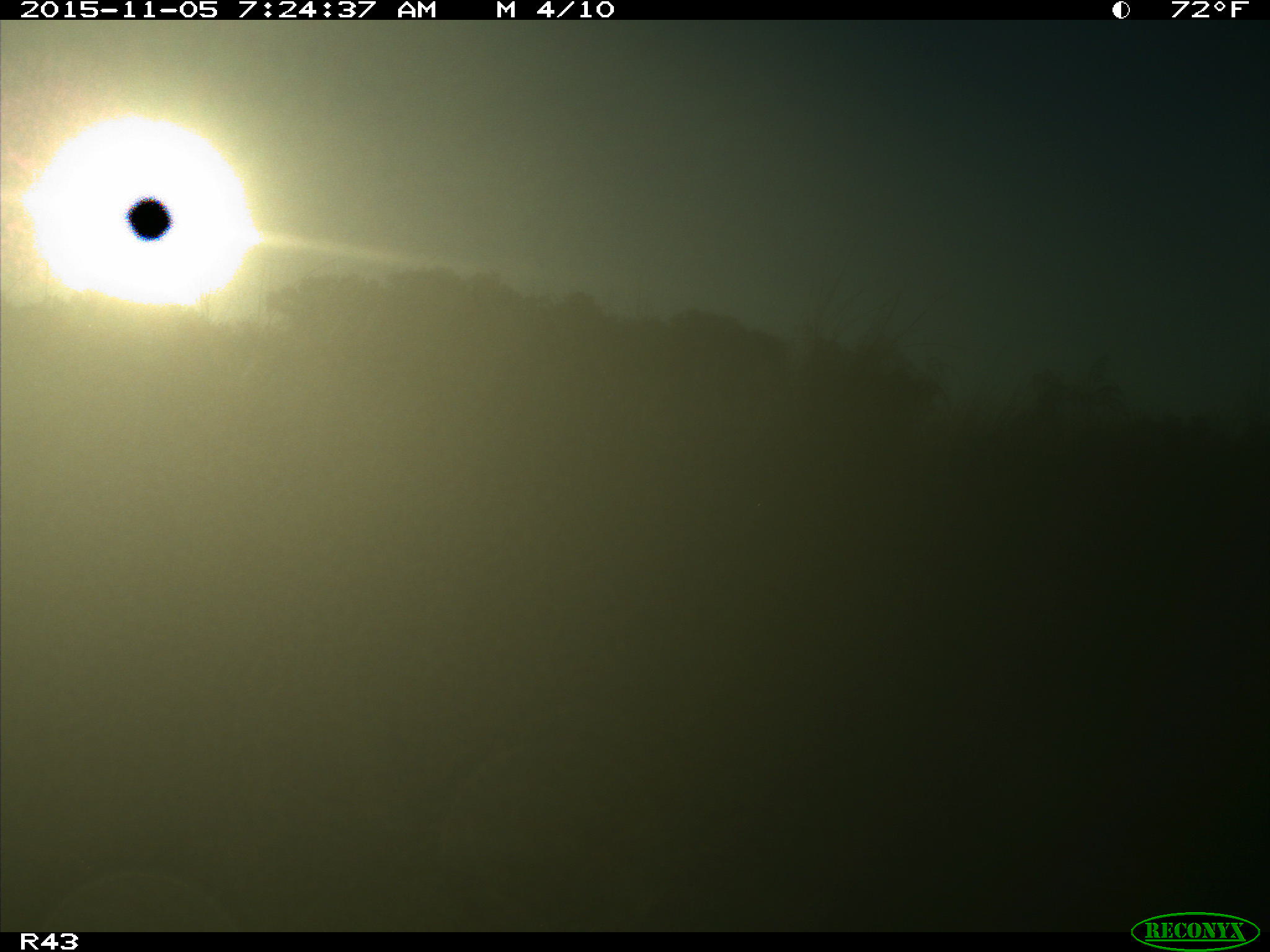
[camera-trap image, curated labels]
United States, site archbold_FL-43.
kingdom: Animalia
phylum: Chordata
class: Mammalia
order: Artiodactyla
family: Cervidae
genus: Odocoileus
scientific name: Odocoileus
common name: deer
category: unidentified deer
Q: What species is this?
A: Unidentified deer (deer) (Odocoileus).